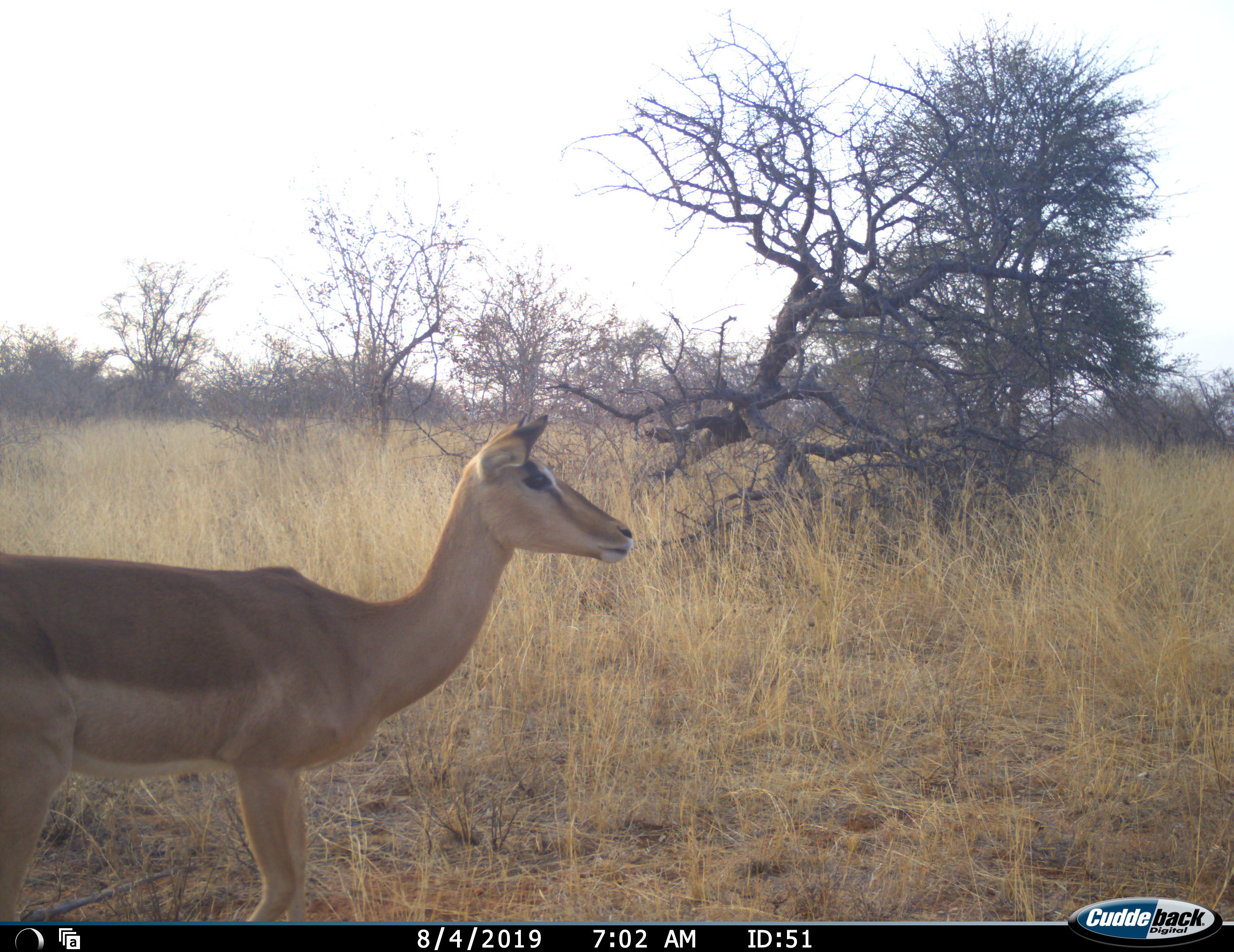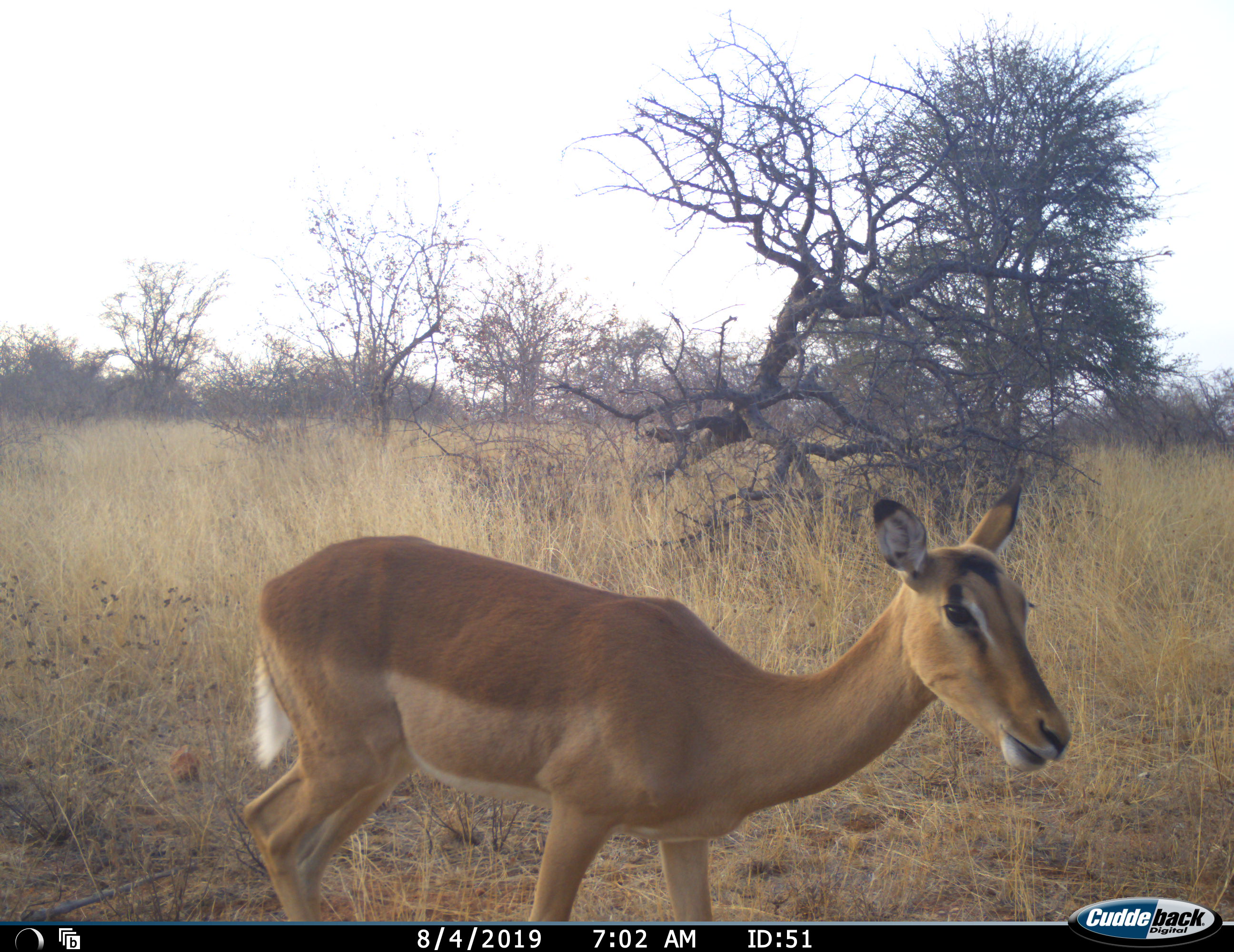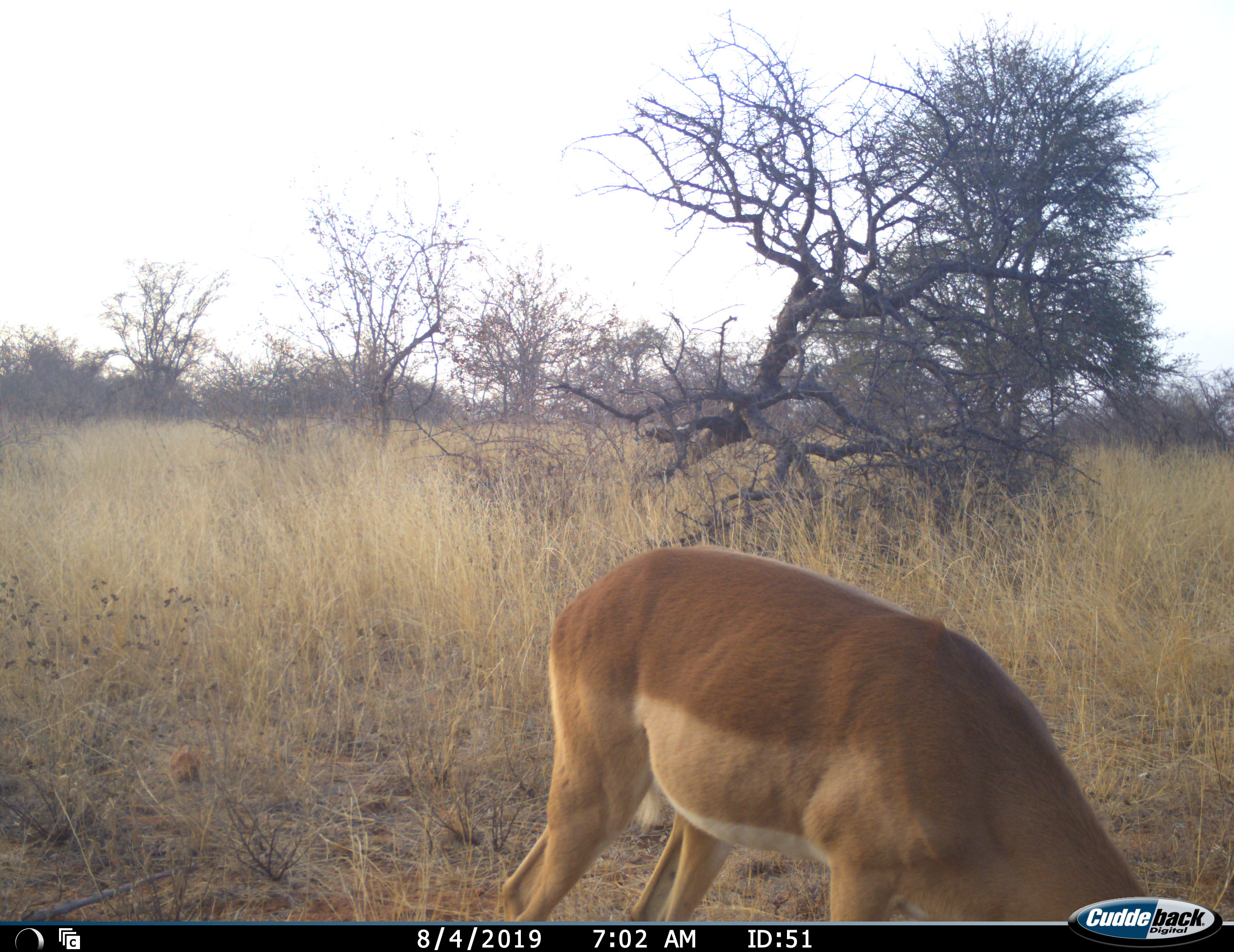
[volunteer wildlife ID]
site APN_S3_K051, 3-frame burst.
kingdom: Animalia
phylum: Chordata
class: Mammalia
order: Artiodactyla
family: Bovidae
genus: Aepyceros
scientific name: Aepyceros melampus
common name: impala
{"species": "impala (Aepyceros melampus)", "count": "1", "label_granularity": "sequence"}